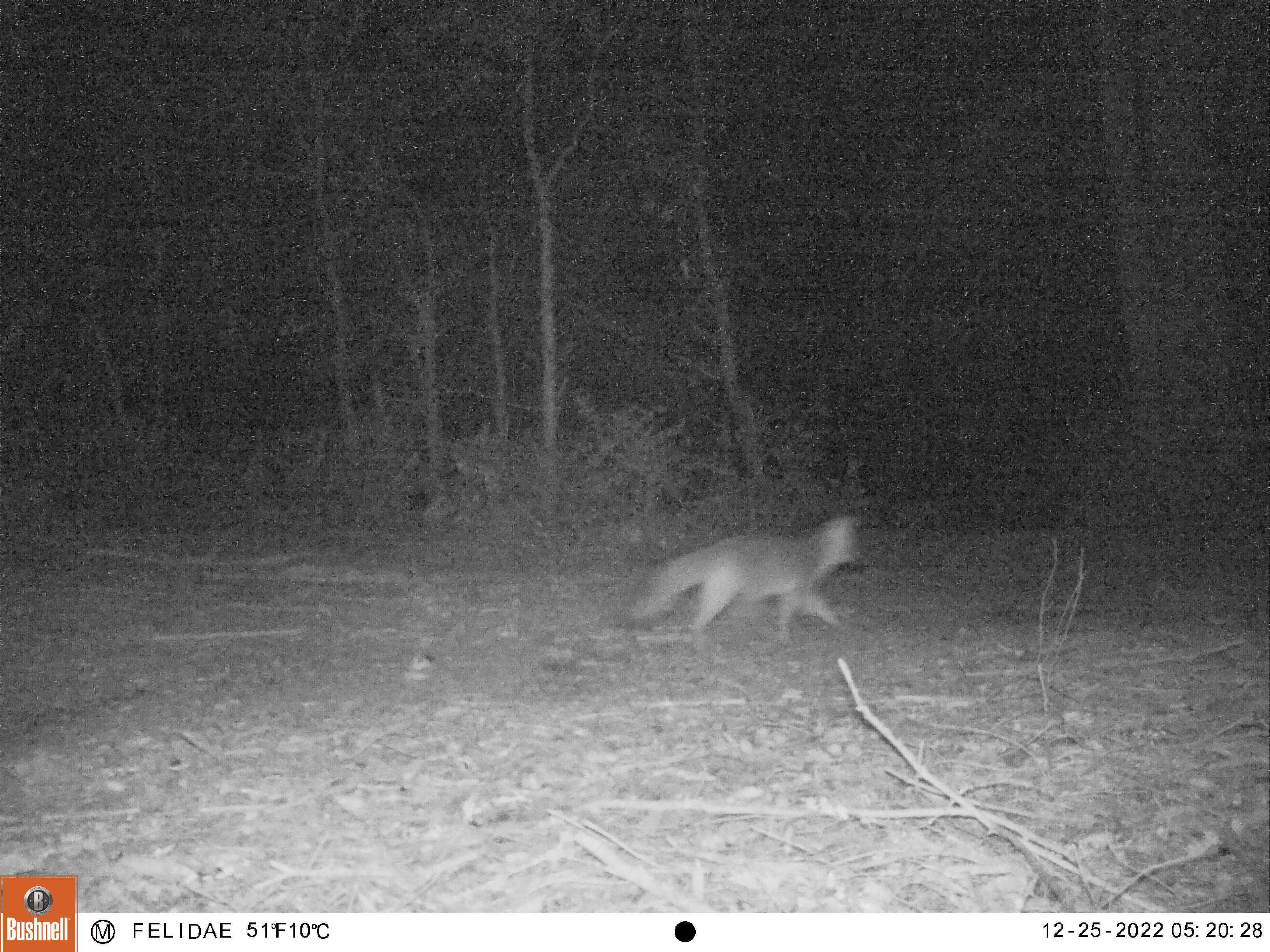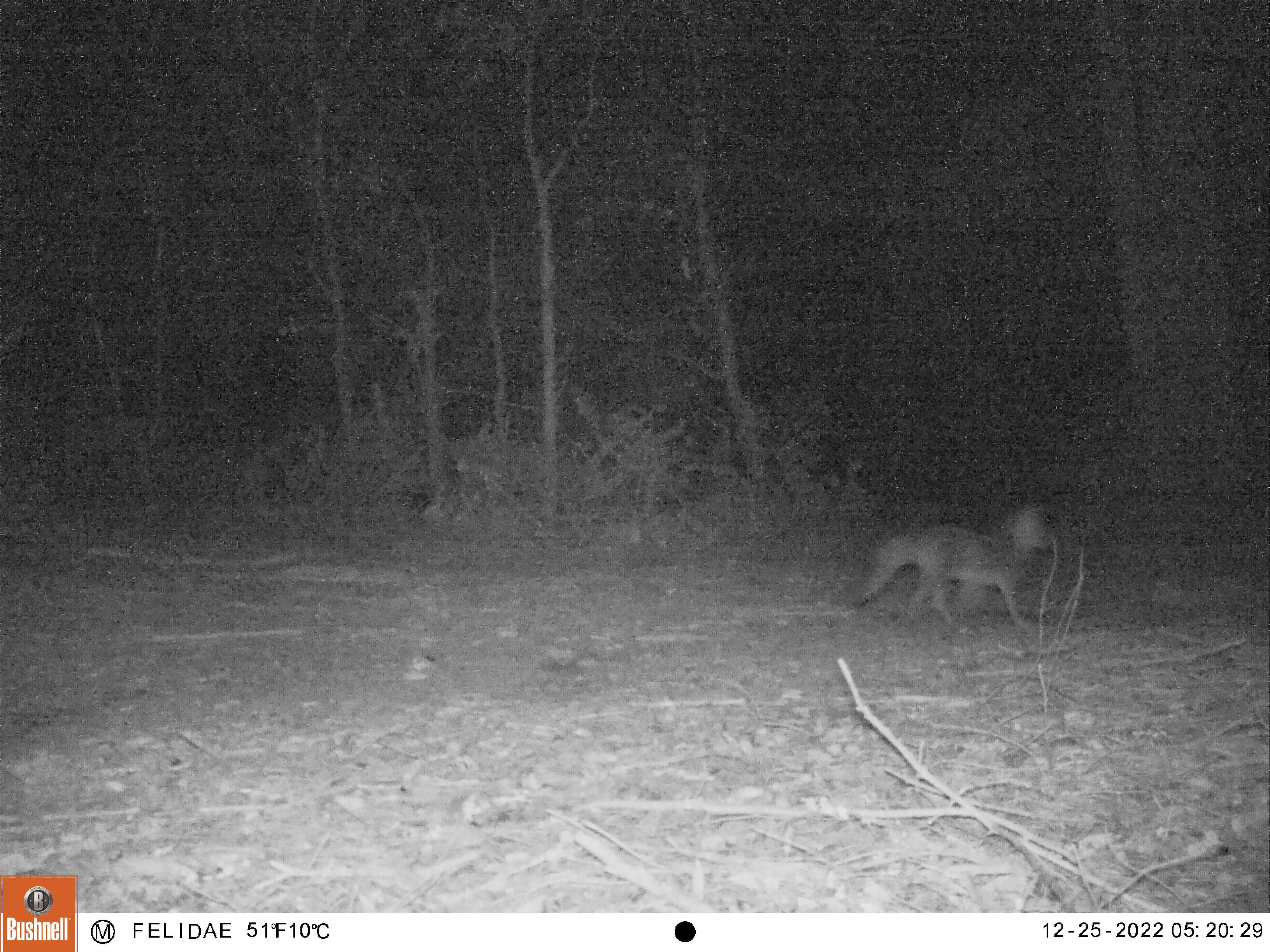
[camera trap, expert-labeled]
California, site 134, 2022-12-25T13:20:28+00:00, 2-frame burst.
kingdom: Animalia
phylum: Chordata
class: Mammalia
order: Carnivora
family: Canidae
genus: Urocyon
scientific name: Urocyon cinereoargenteus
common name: gray fox